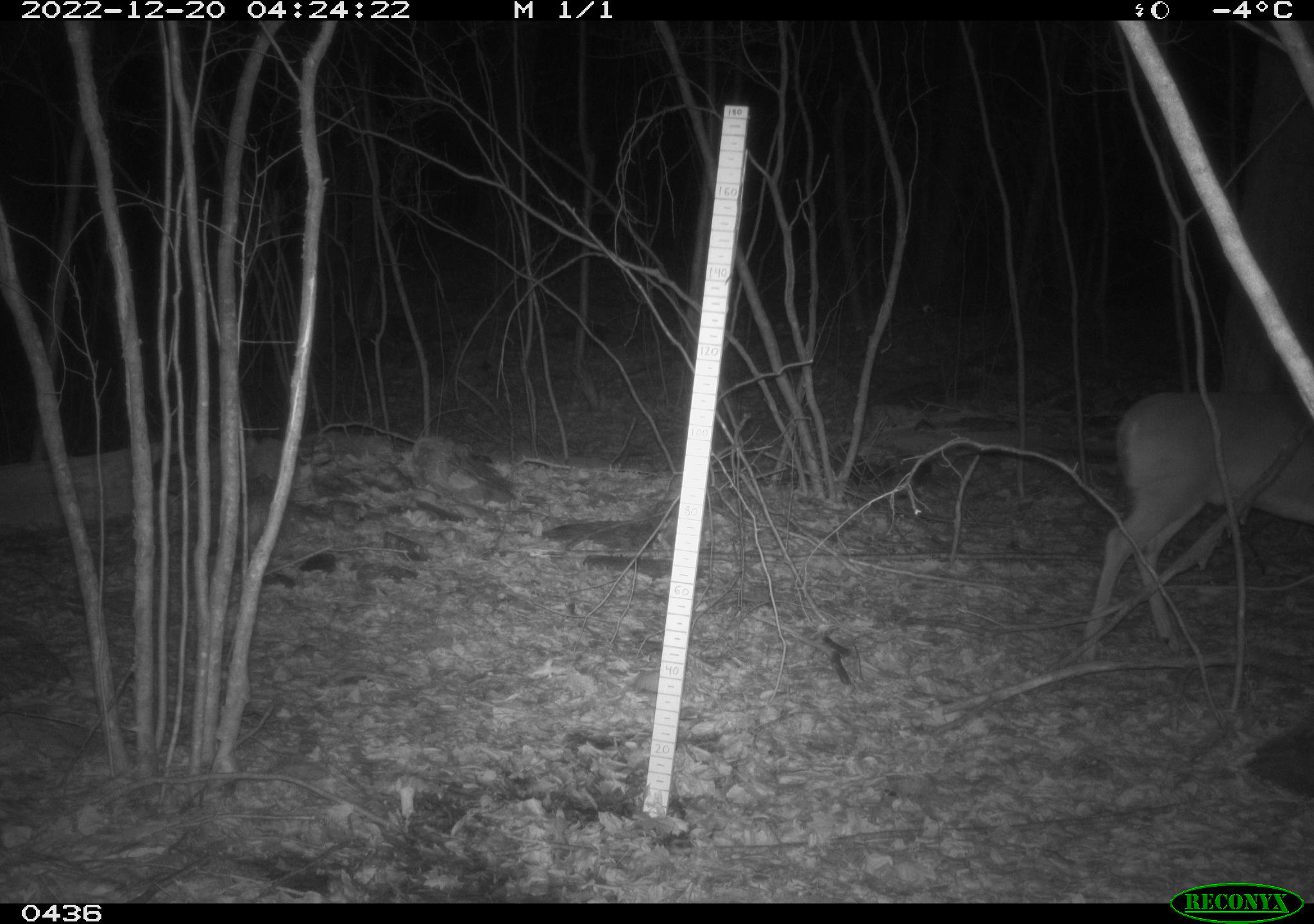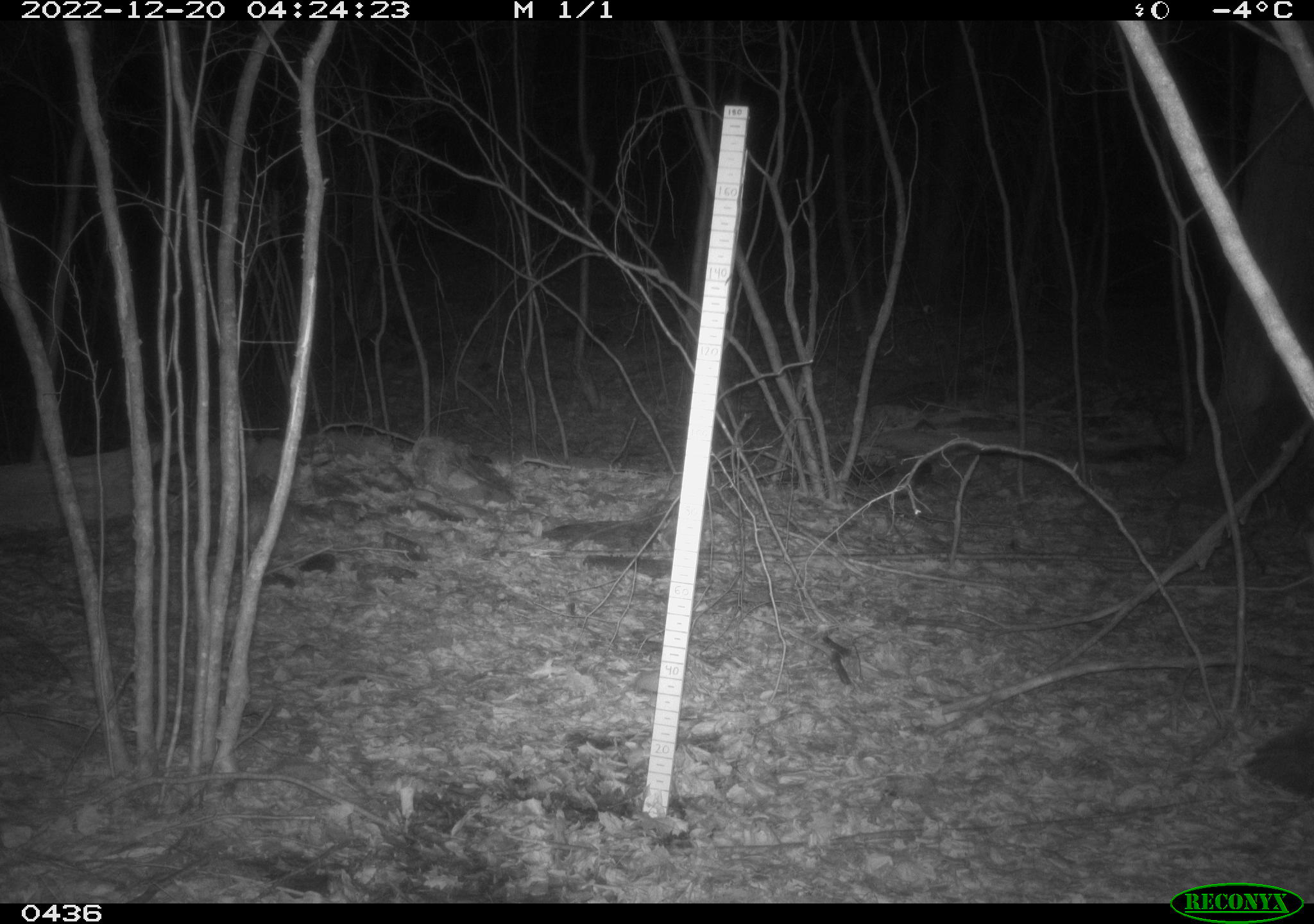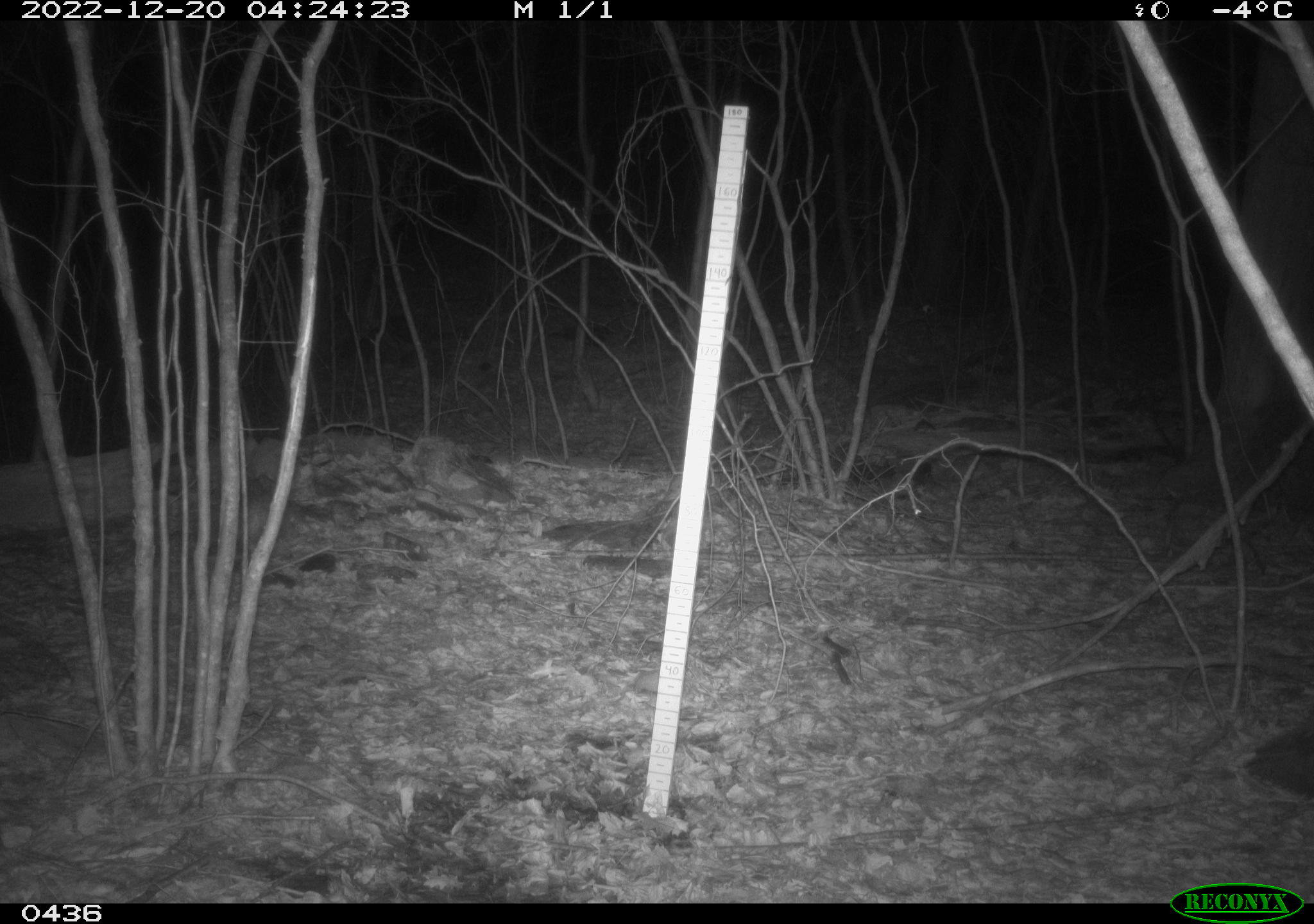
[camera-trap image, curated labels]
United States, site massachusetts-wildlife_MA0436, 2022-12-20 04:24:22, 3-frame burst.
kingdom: Animalia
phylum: Chordata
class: Mammalia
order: Artiodactyla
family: Cervidae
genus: Odocoileus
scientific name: Odocoileus virginianus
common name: white-tailed deer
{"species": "white-tailed deer (Odocoileus virginianus)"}